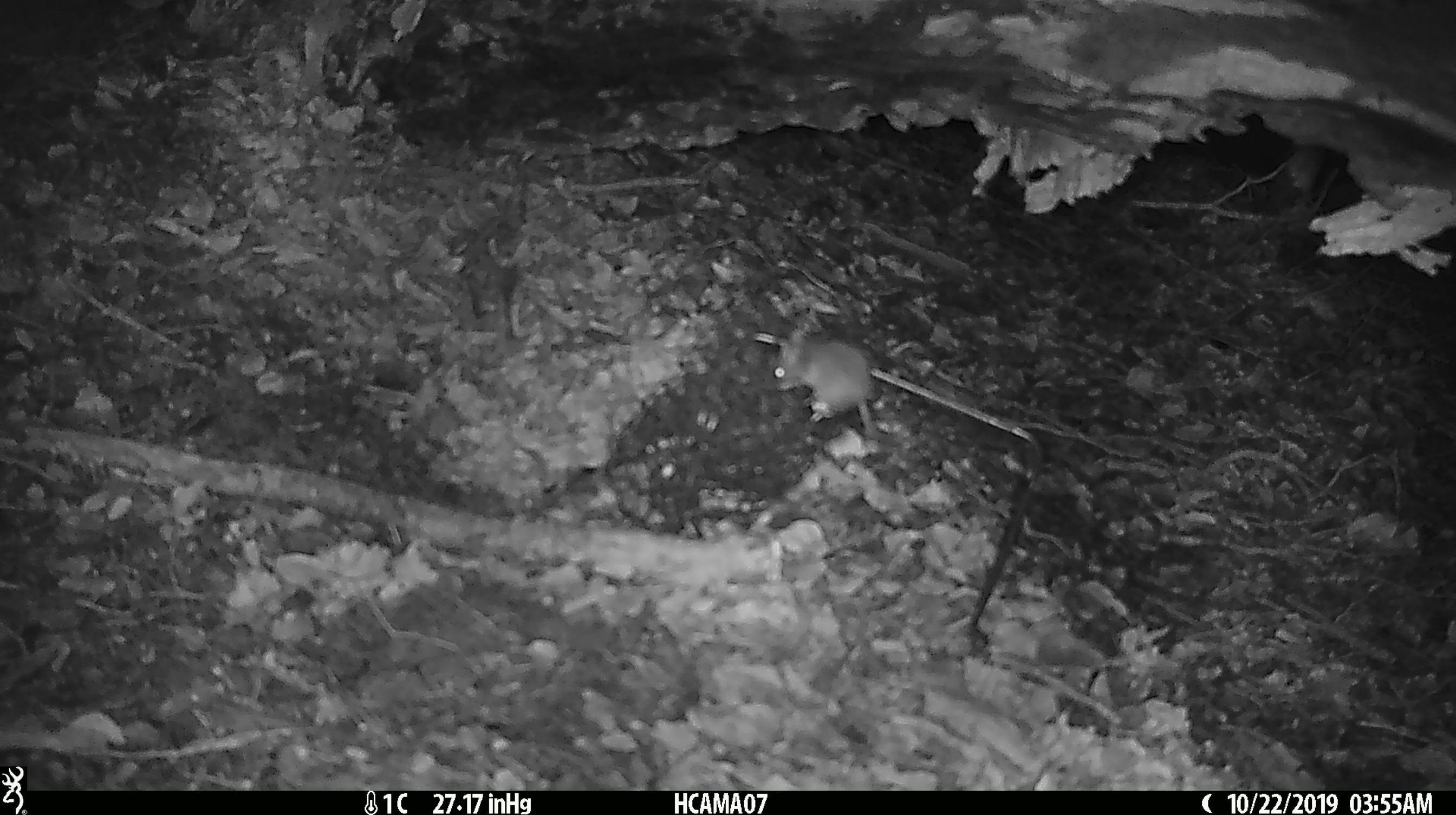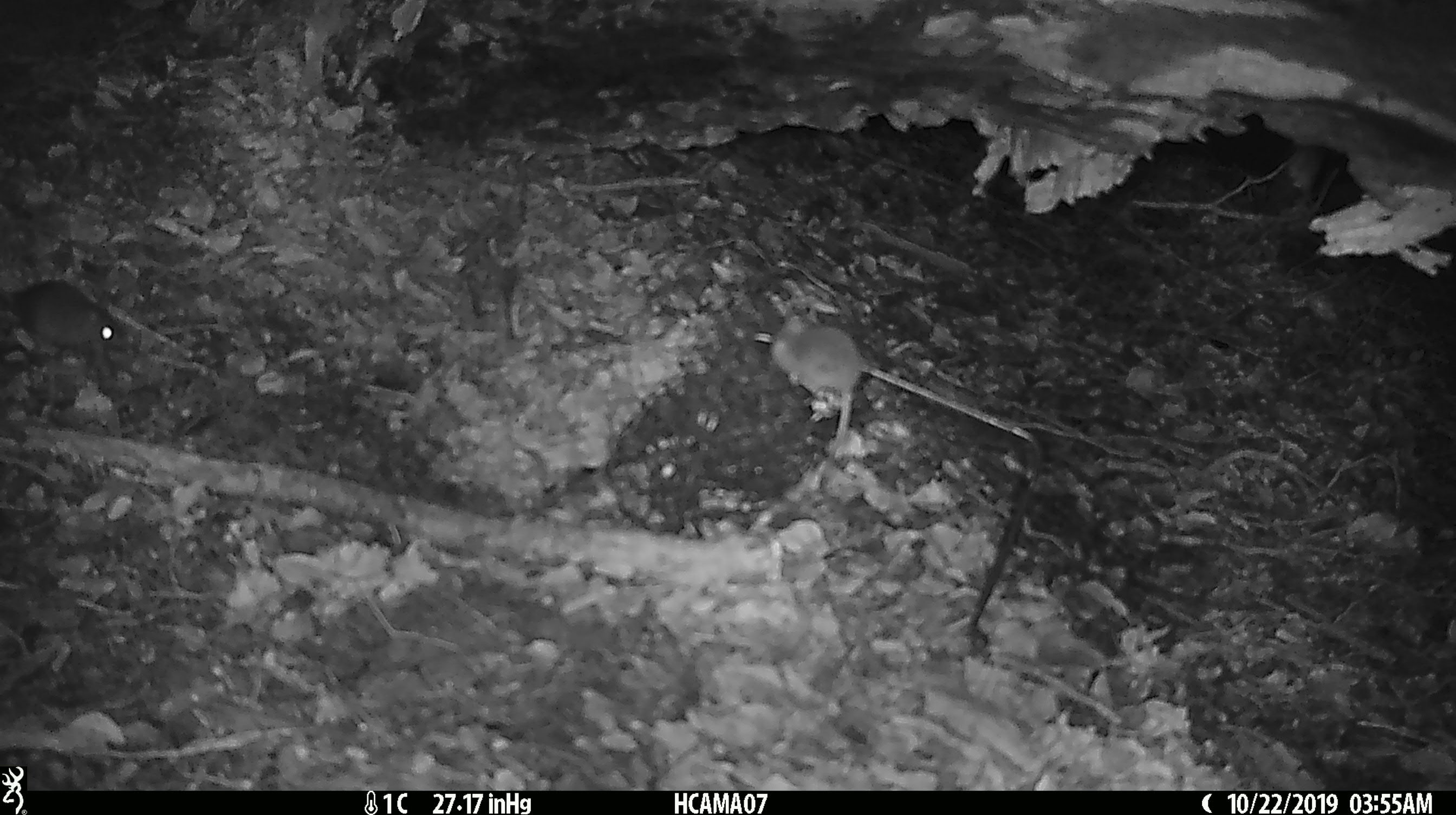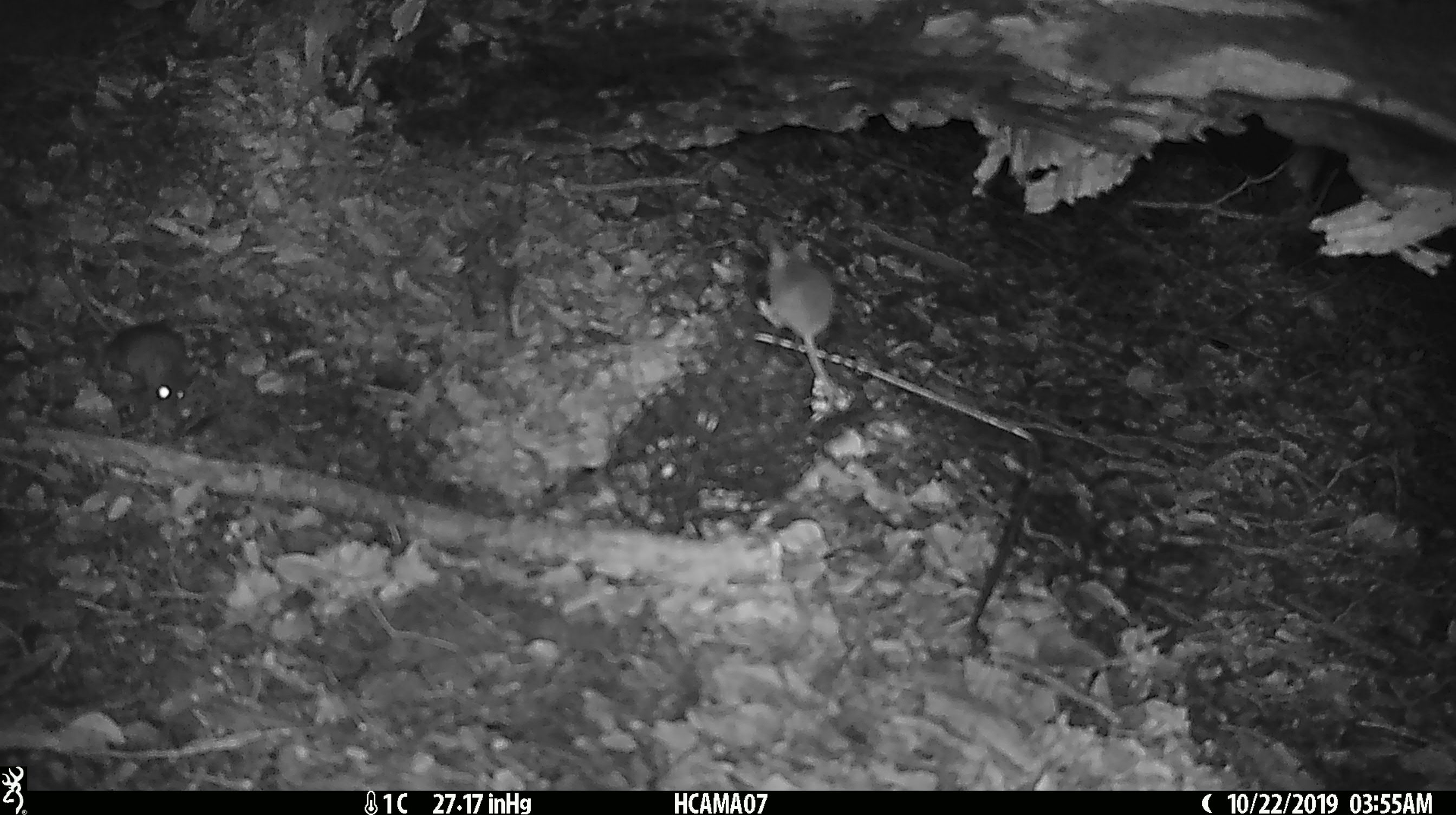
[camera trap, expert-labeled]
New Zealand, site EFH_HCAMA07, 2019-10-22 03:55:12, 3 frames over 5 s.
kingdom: Animalia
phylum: Chordata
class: Mammalia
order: Rodentia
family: Muridae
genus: Mus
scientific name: Mus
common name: mouse